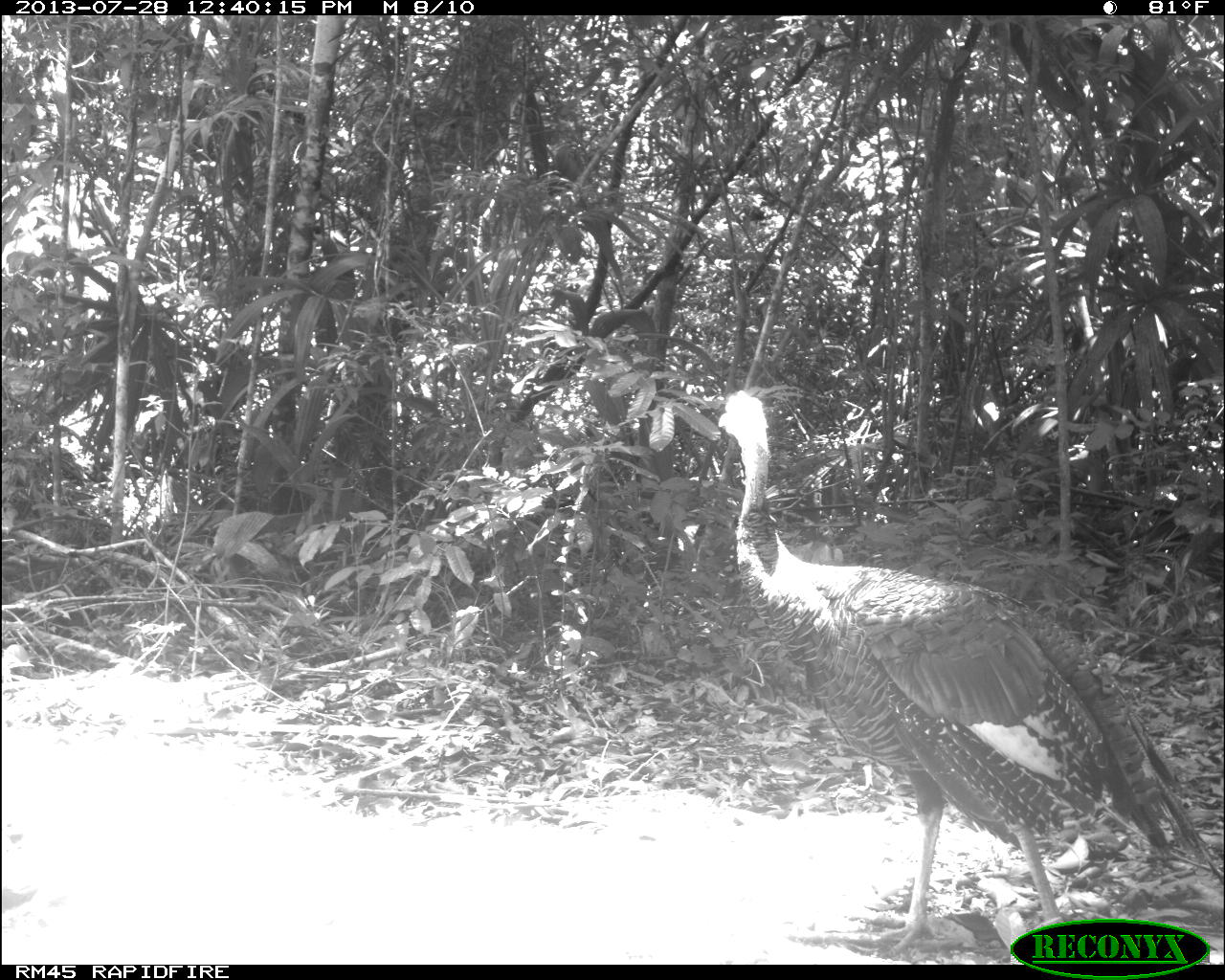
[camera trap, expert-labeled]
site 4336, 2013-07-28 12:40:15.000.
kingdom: Animalia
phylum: Chordata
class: Aves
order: Galliformes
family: Phasianidae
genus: Meleagris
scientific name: Meleagris ocellata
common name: ocellated turkey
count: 1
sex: male